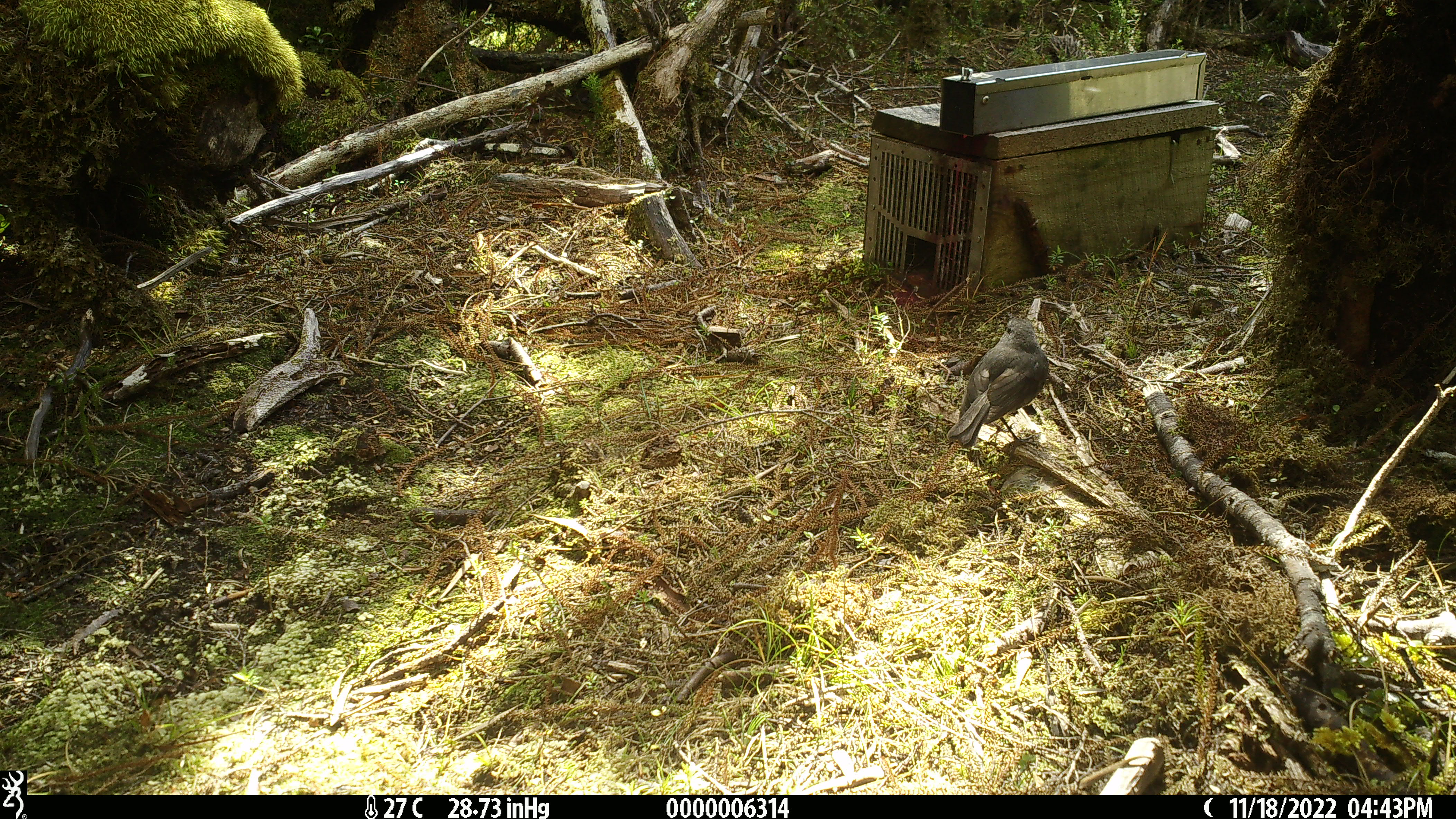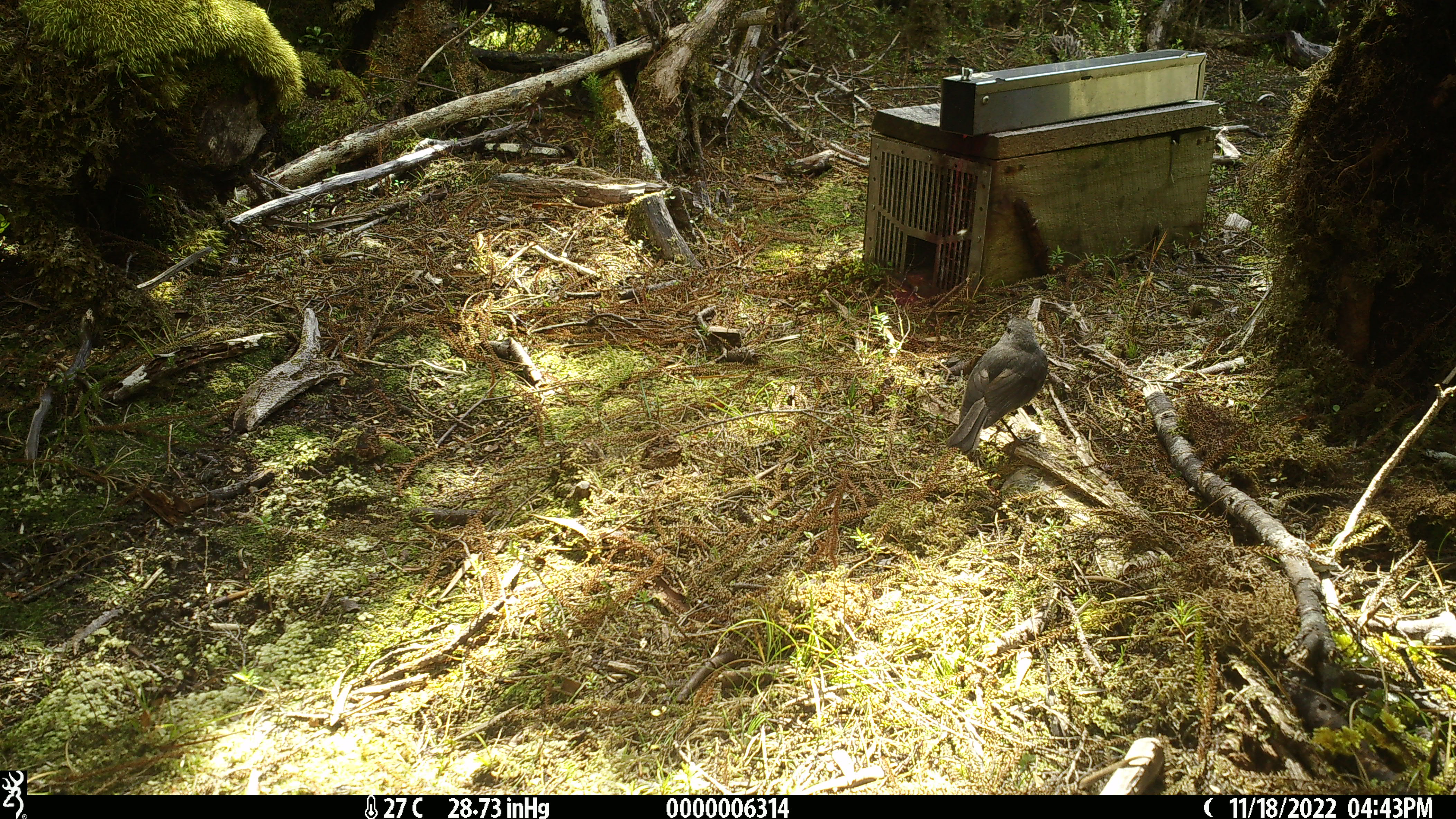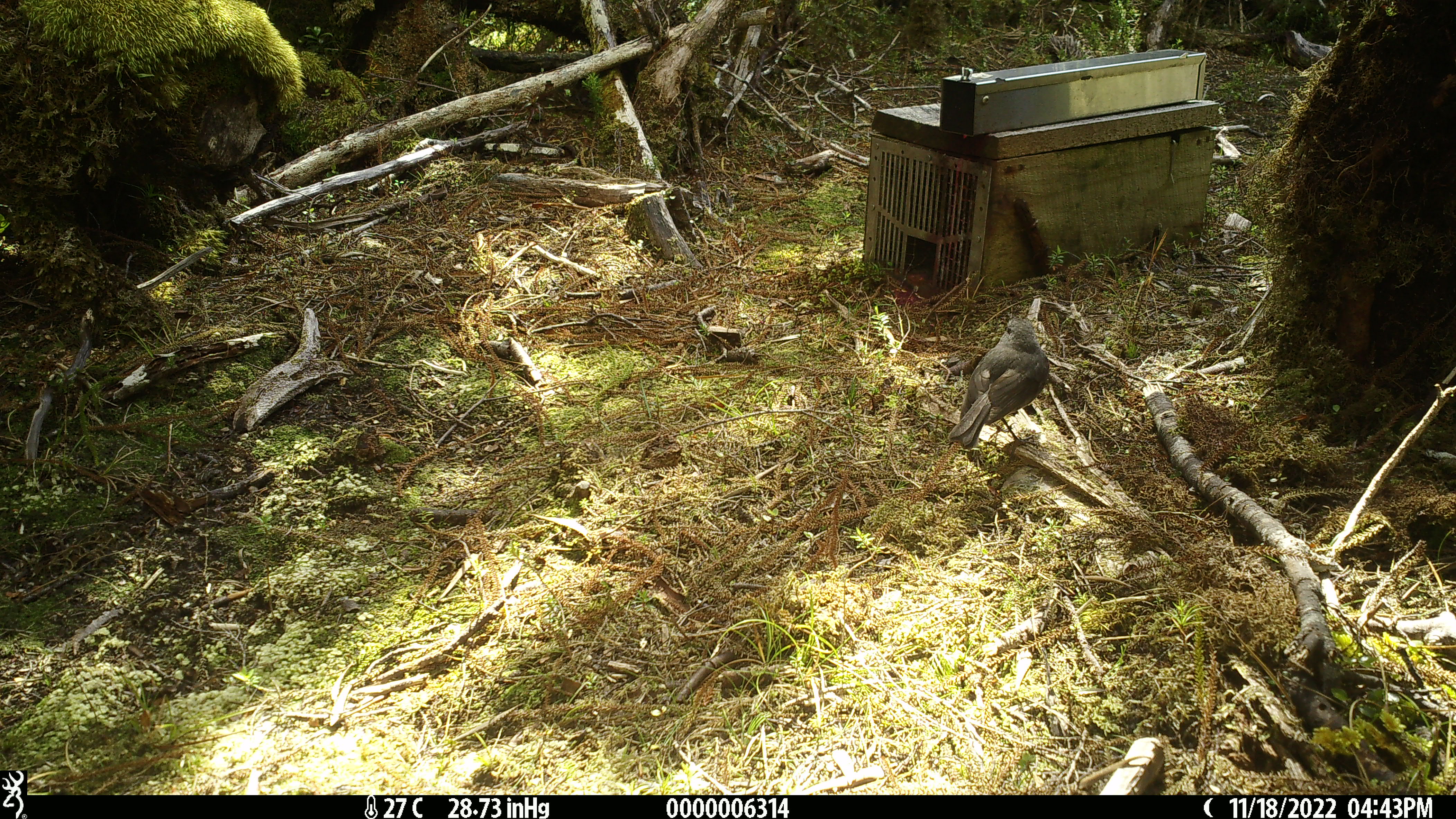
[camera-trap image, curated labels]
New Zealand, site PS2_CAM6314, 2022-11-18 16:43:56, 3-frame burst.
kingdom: Animalia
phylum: Chordata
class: Aves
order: Passeriformes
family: Petroicidae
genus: Petroica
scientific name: Petroica australis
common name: new zealand robin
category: robin